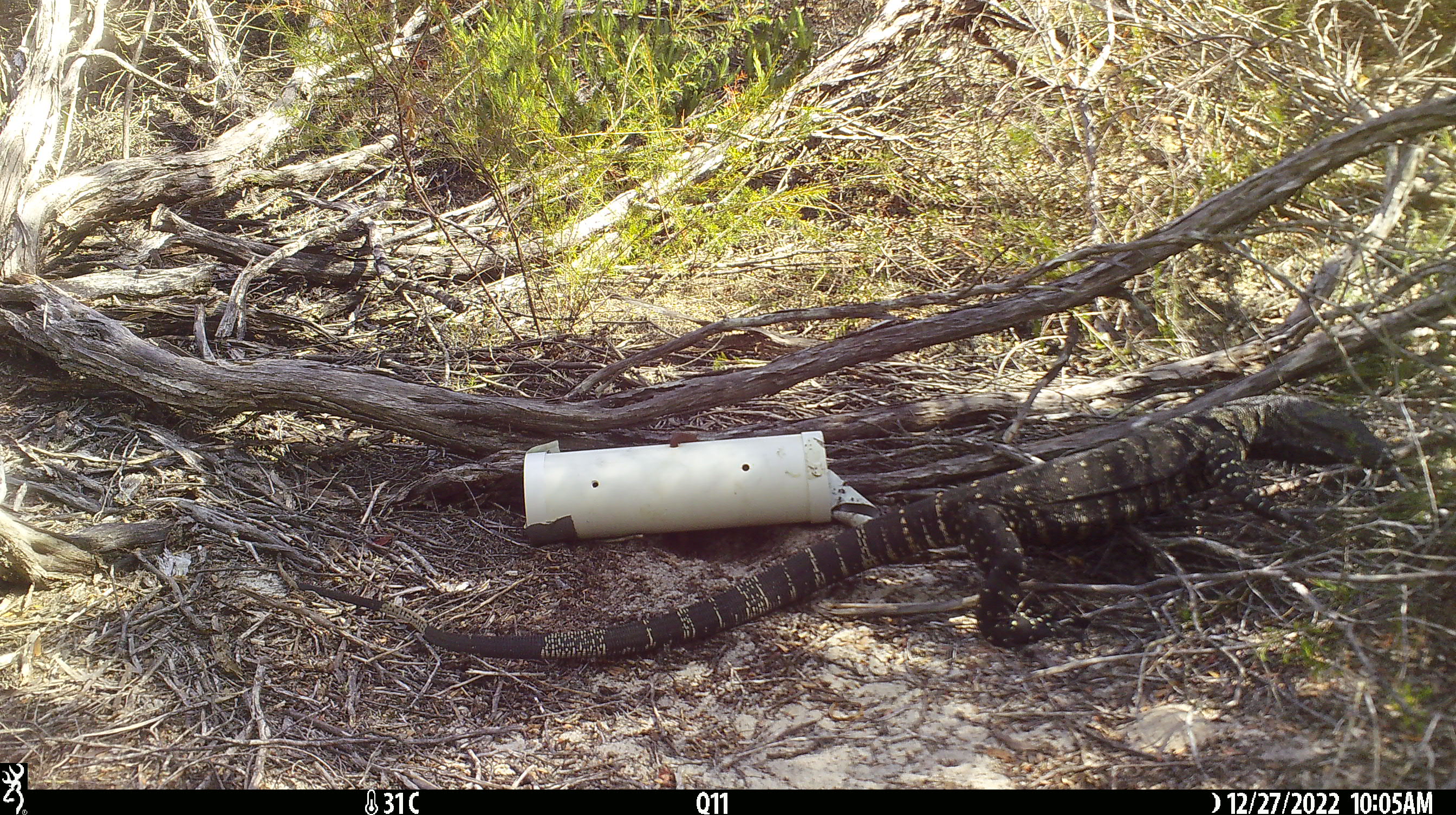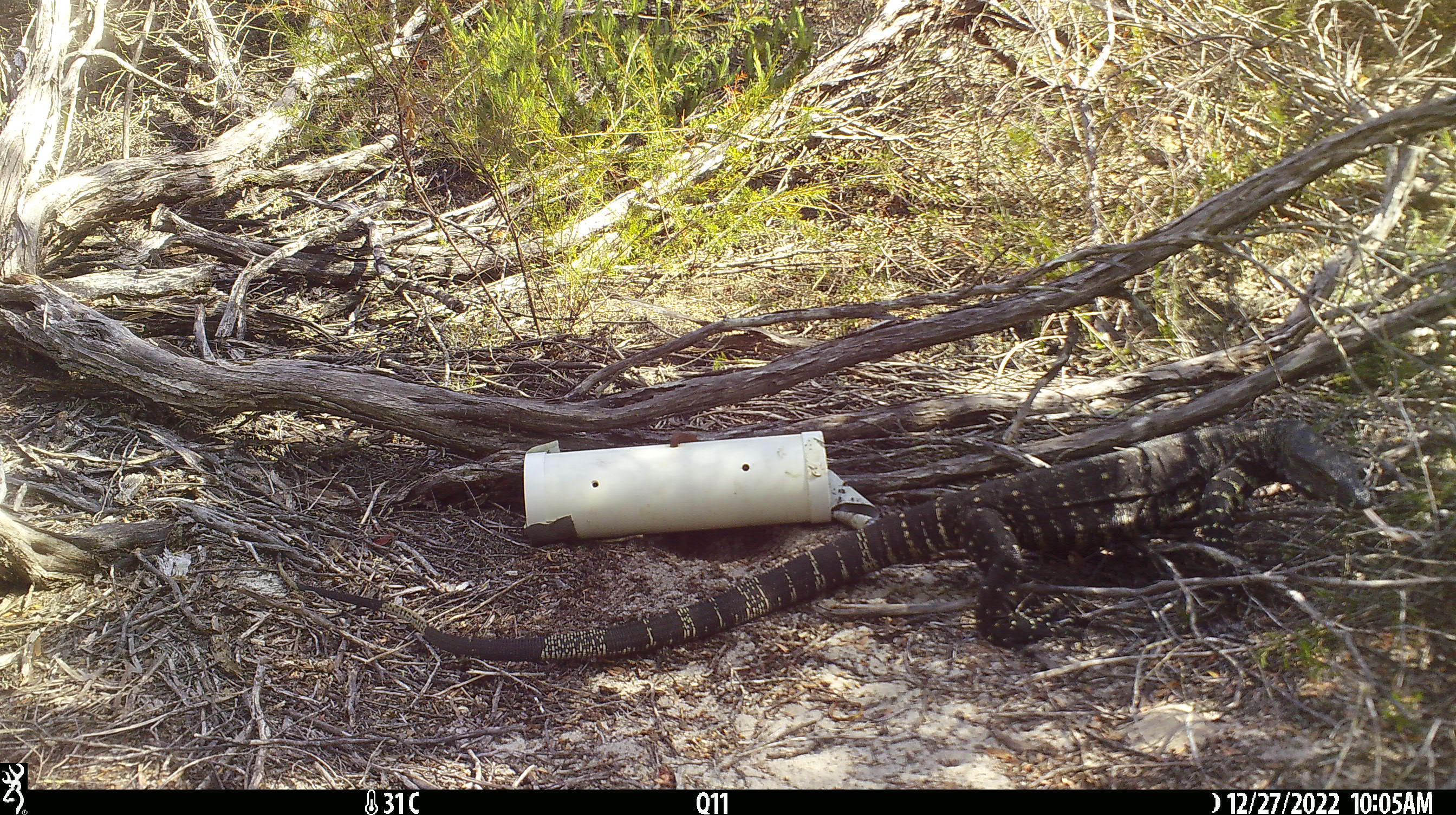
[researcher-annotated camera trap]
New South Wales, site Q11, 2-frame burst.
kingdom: Animalia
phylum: Chordata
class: Reptilia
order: Squamata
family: Varanidae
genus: Varanus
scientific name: Varanus varius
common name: lace monitor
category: goanna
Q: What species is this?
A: Goanna (lace monitor) (Varanus varius).